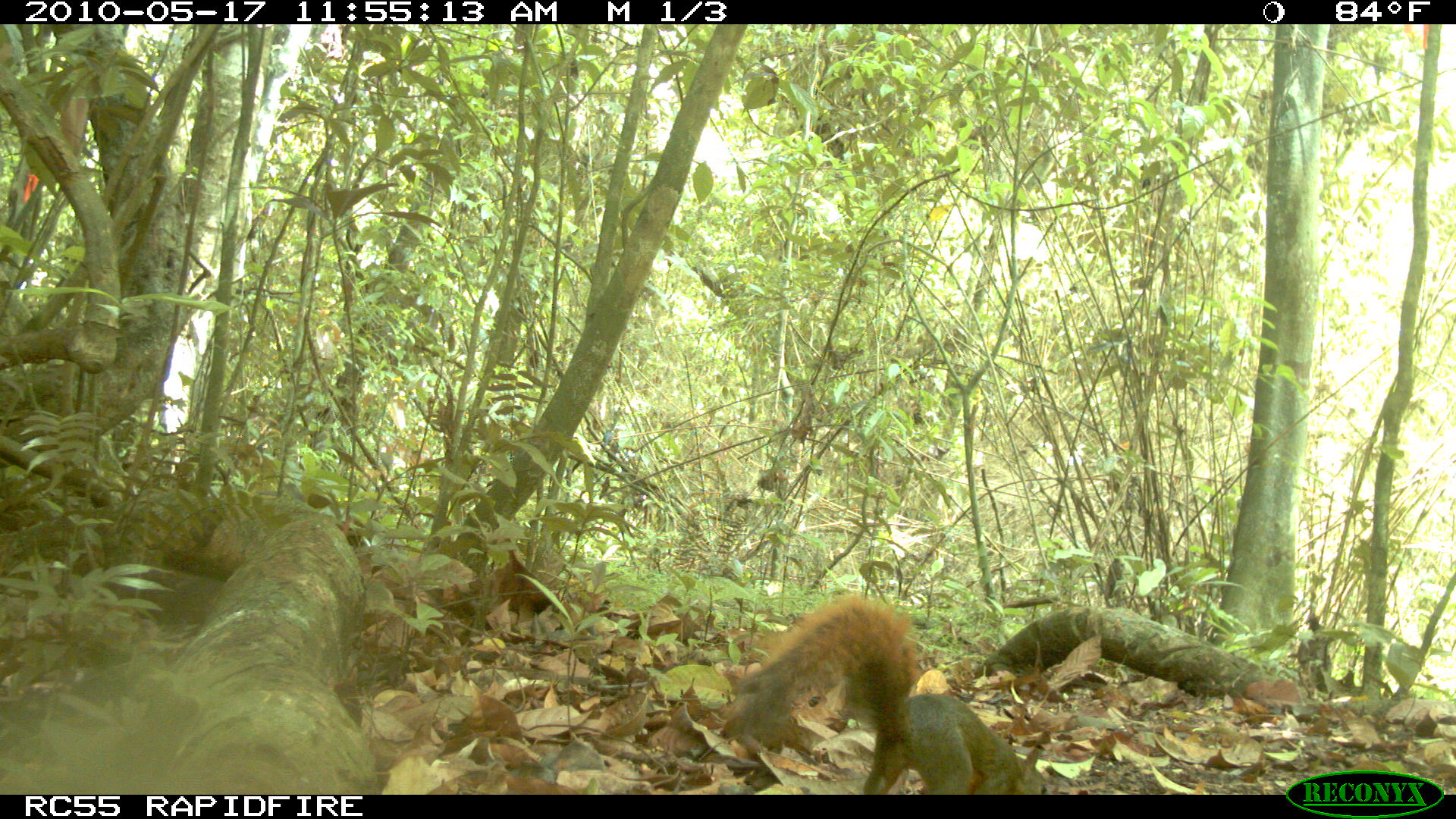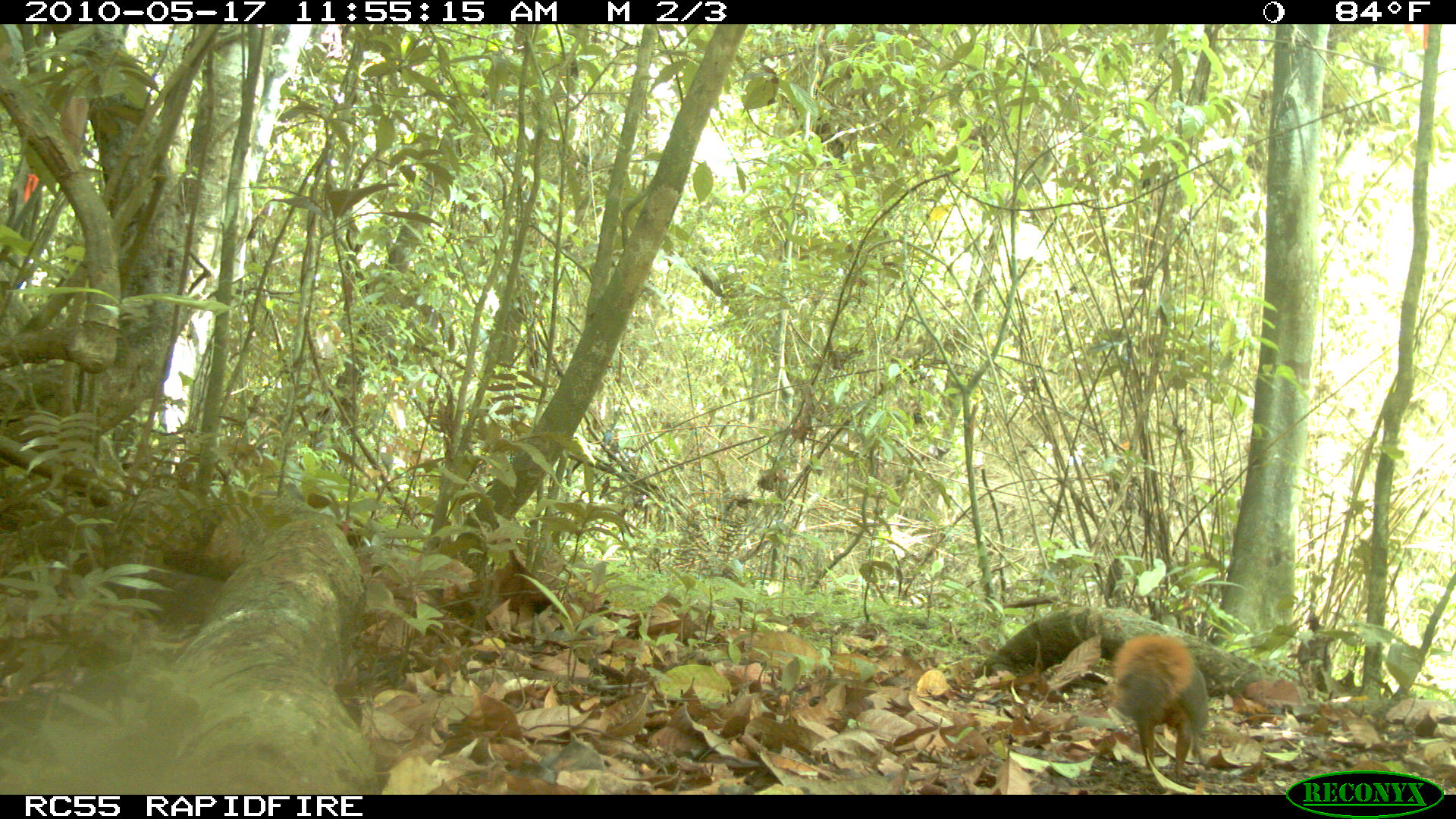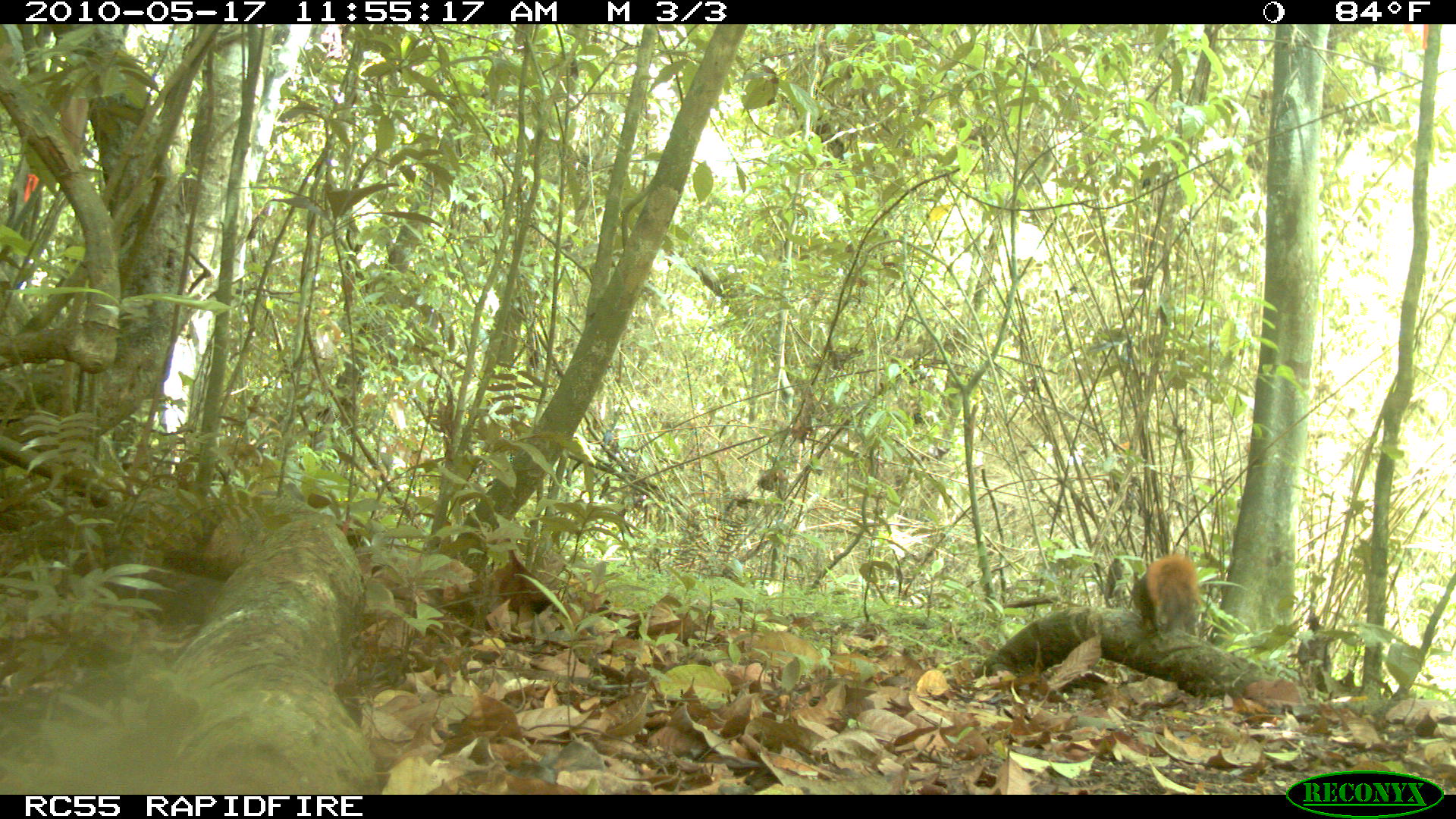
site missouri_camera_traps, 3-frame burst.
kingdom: Animalia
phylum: Chordata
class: Mammalia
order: Rodentia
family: Sciuridae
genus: Tamiasciurus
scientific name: Tamiasciurus hudsonicus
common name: red squirrel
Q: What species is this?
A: Red squirrel (Tamiasciurus hudsonicus).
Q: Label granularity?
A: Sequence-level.